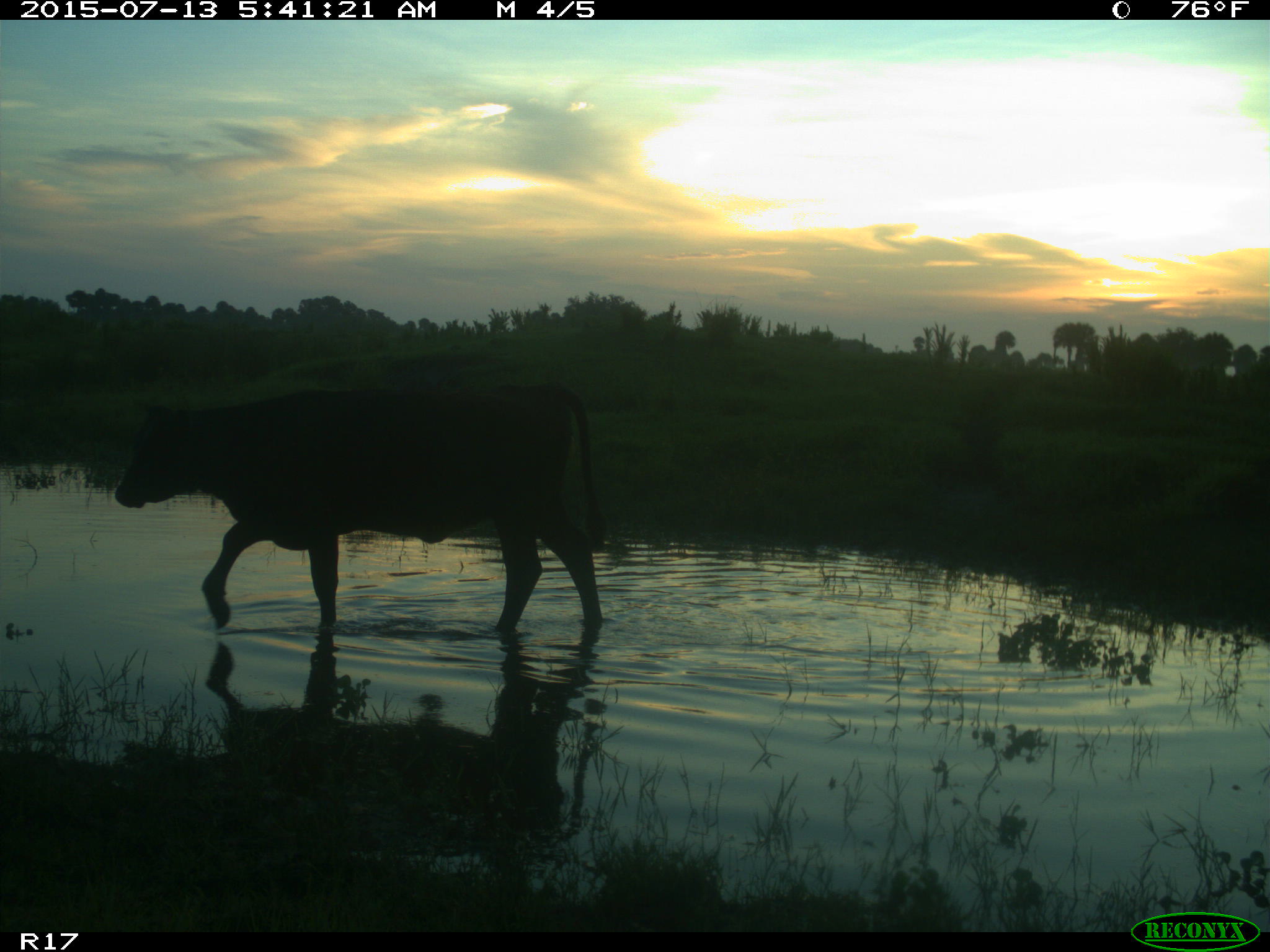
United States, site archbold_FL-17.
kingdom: Animalia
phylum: Chordata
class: Mammalia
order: Artiodactyla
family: Bovidae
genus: Bos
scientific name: Bos taurus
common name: domestic cow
Bos taurus (domestic cow).